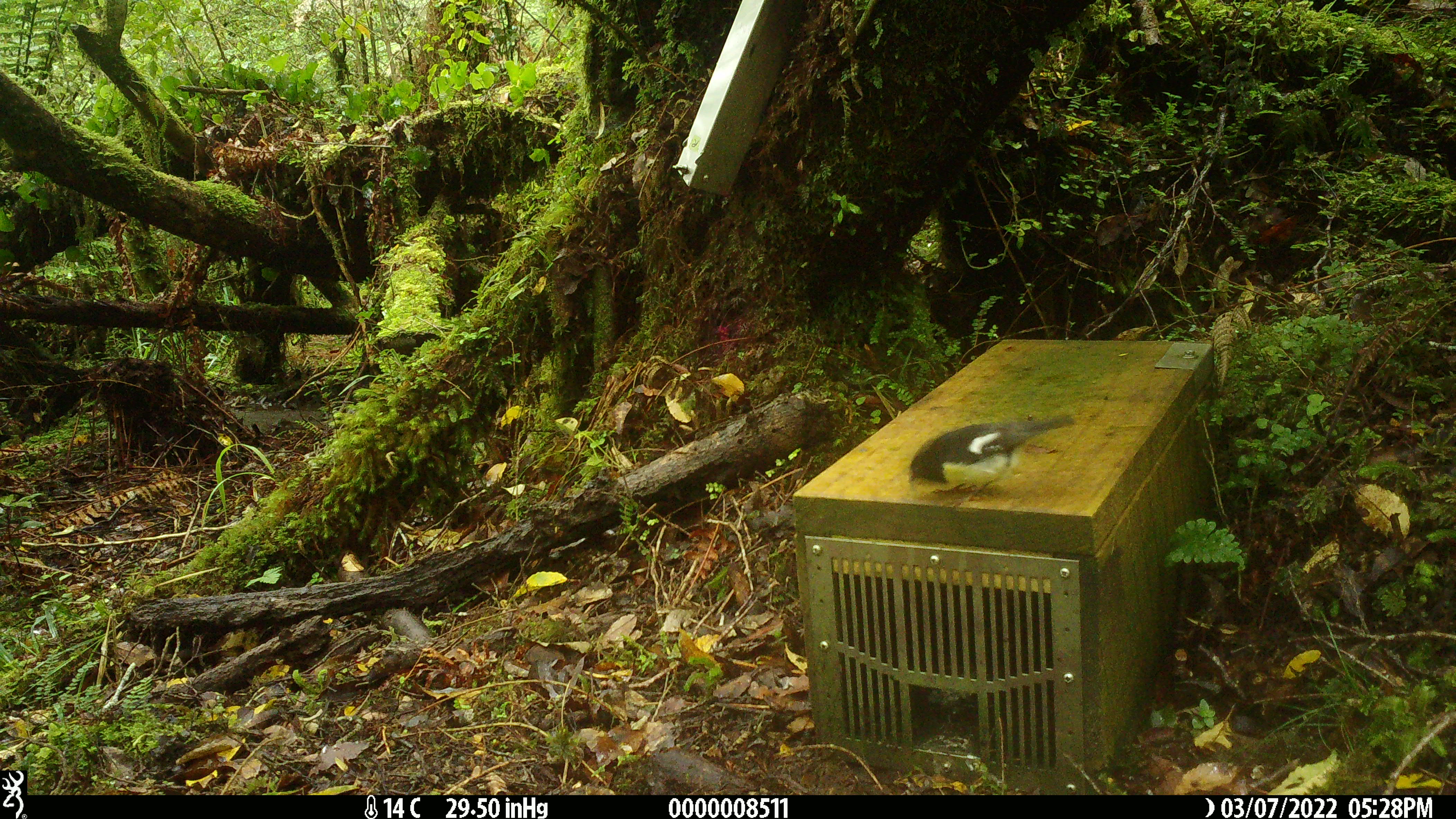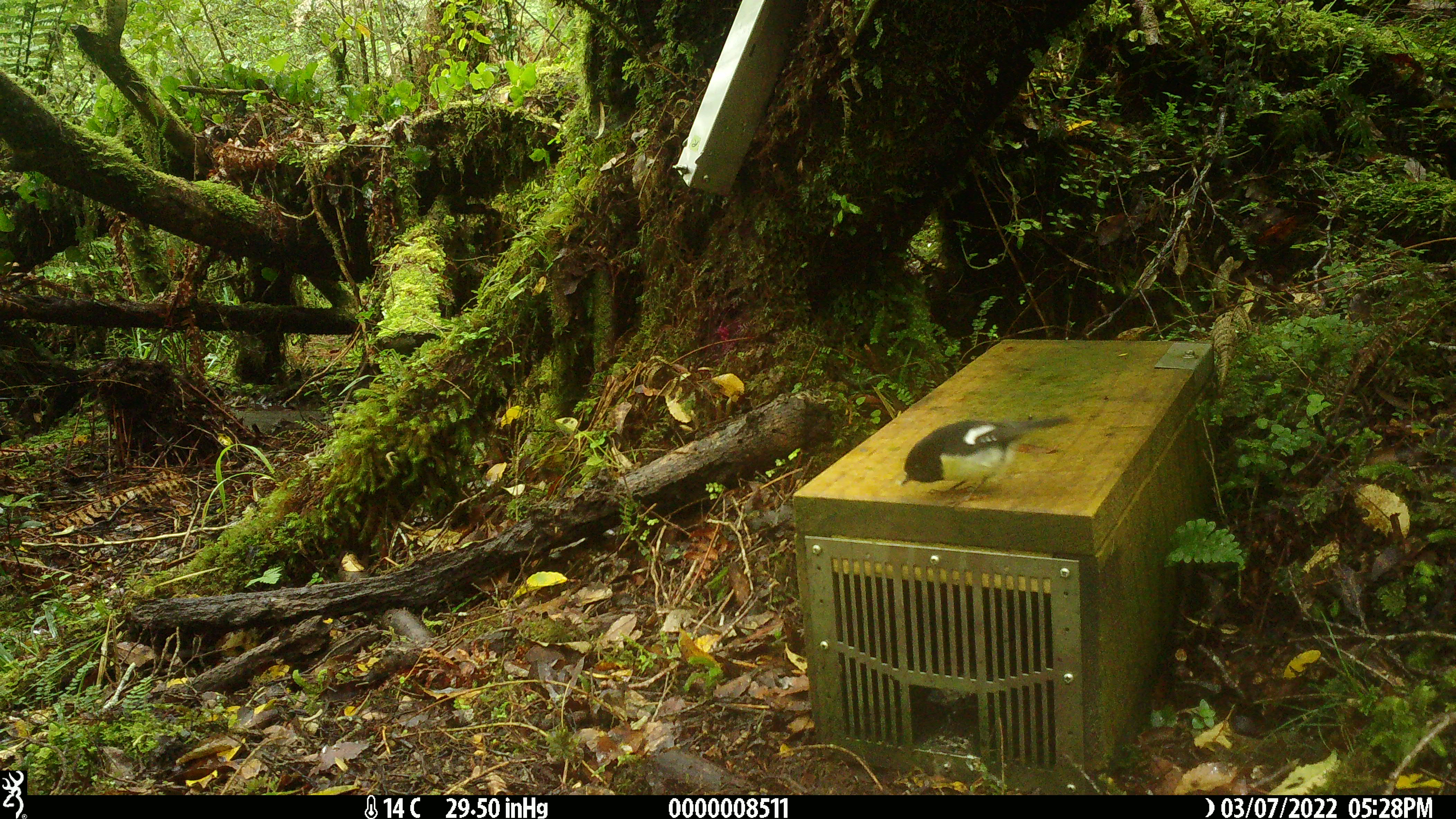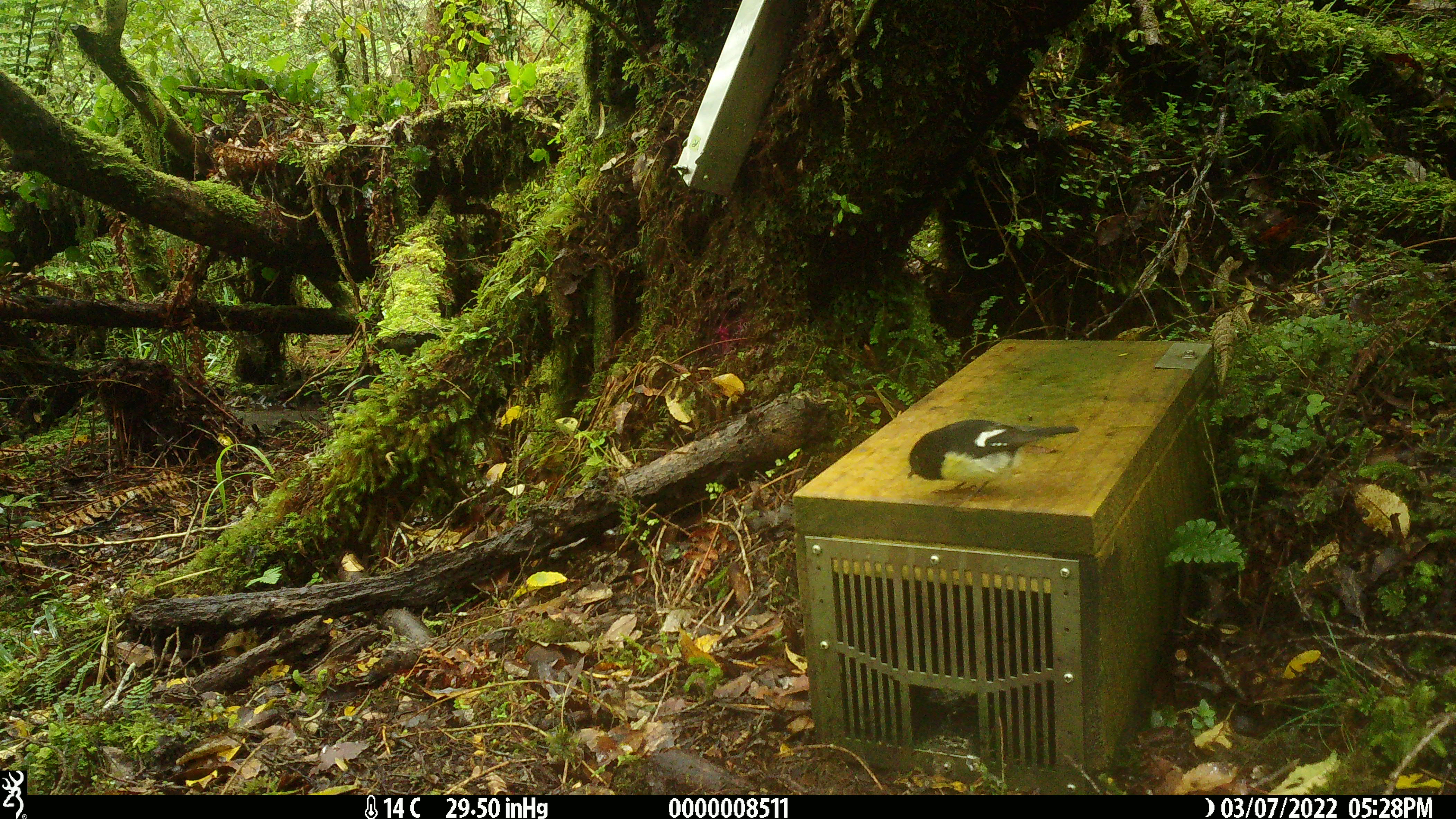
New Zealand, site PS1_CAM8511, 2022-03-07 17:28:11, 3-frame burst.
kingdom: Animalia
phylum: Chordata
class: Aves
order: Passeriformes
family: Petroicidae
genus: Petroica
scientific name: Petroica macrocephala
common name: tomtit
Tomtit (Petroica macrocephala).